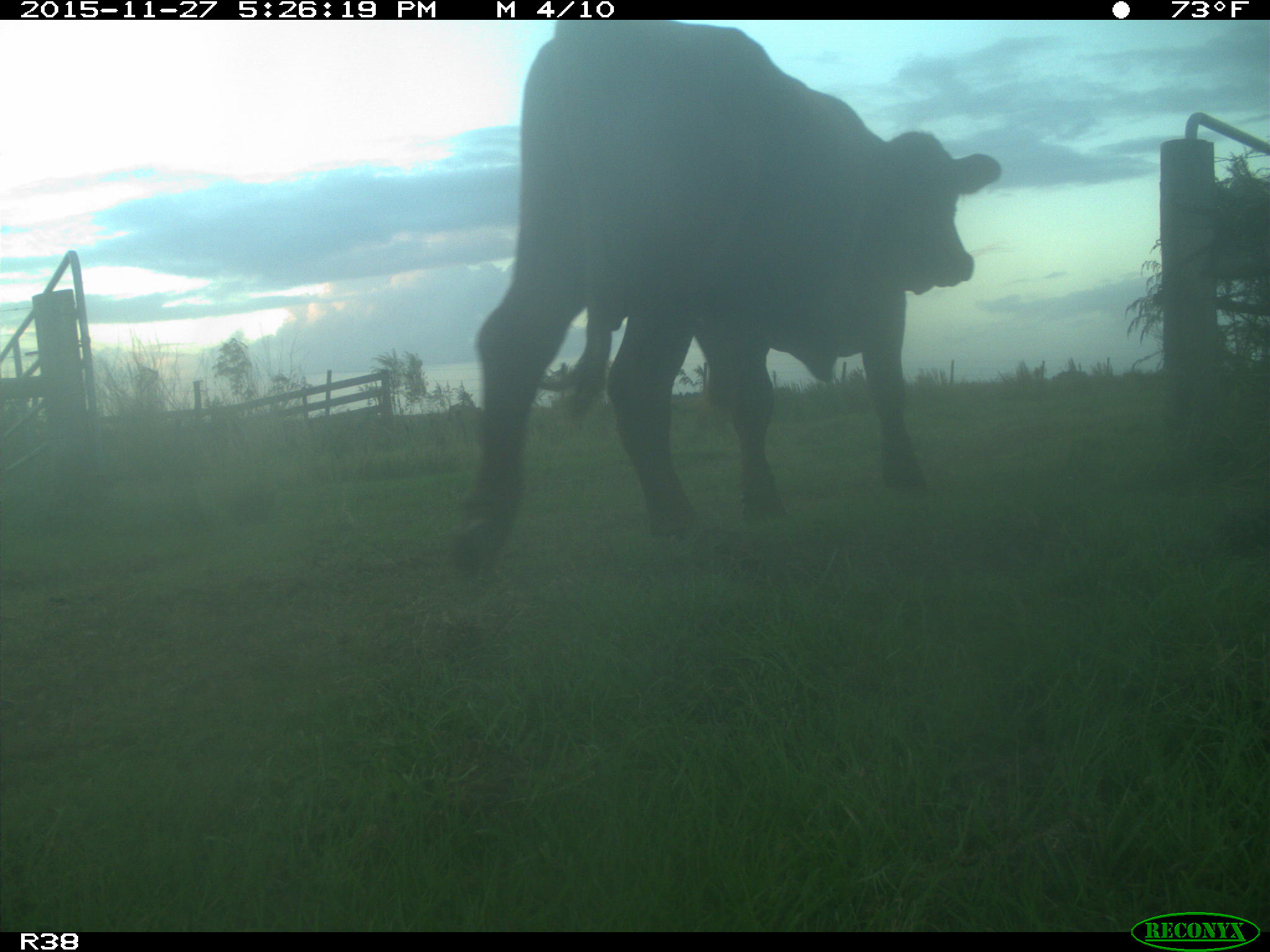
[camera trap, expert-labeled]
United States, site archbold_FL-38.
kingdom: Animalia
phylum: Chordata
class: Mammalia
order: Artiodactyla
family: Bovidae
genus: Bos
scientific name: Bos taurus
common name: domestic cow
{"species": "Bos taurus (domestic cow)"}